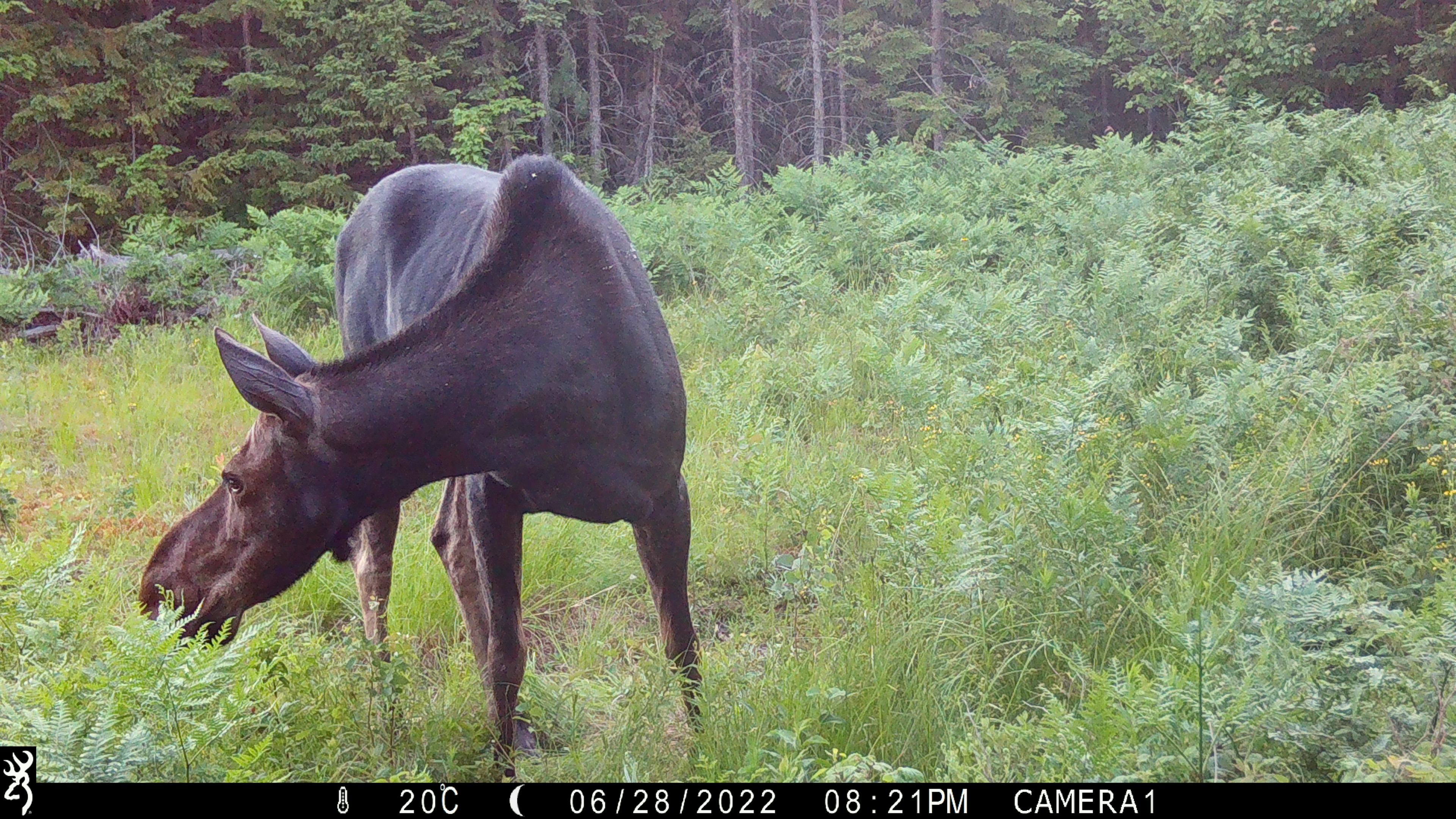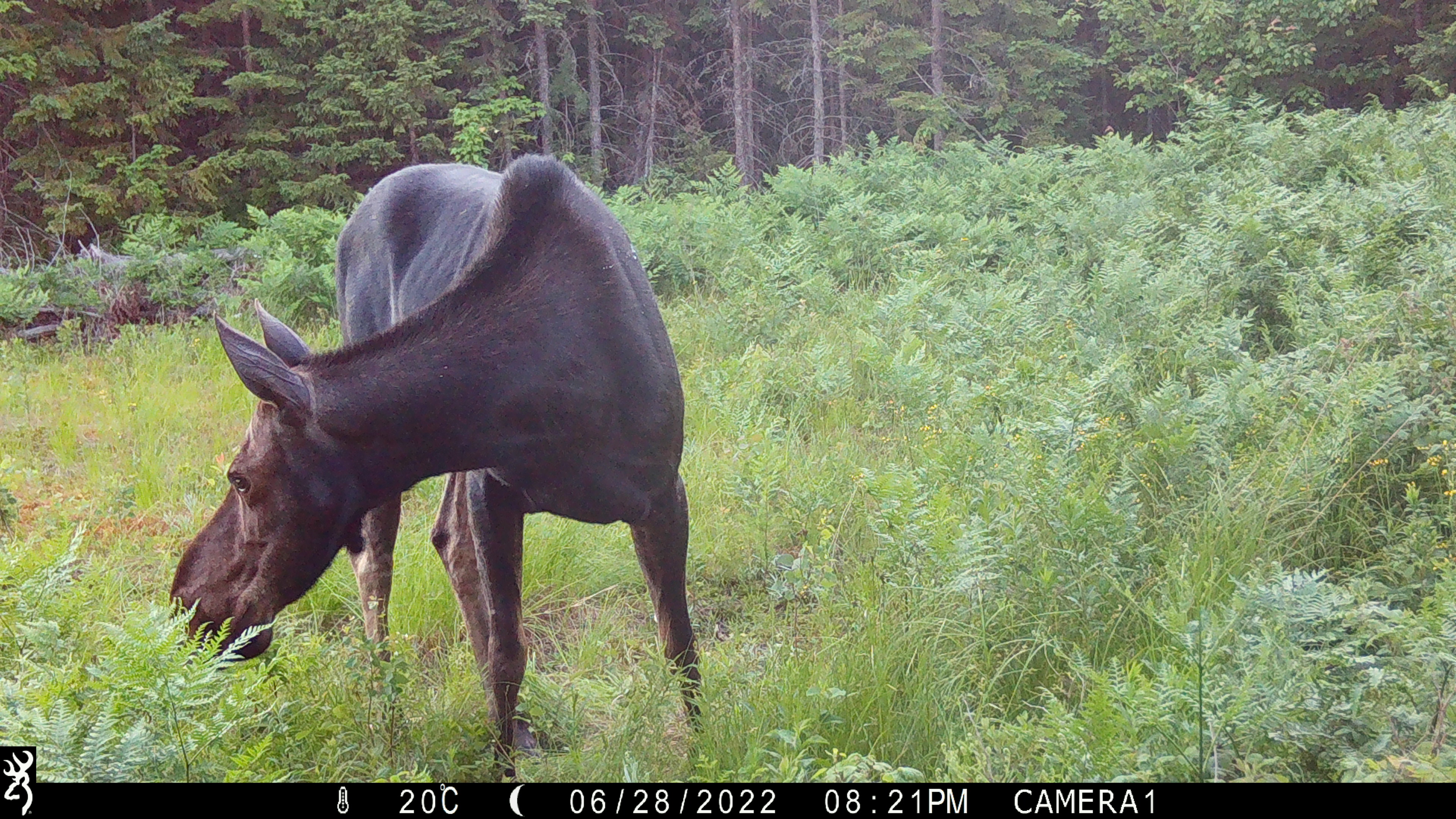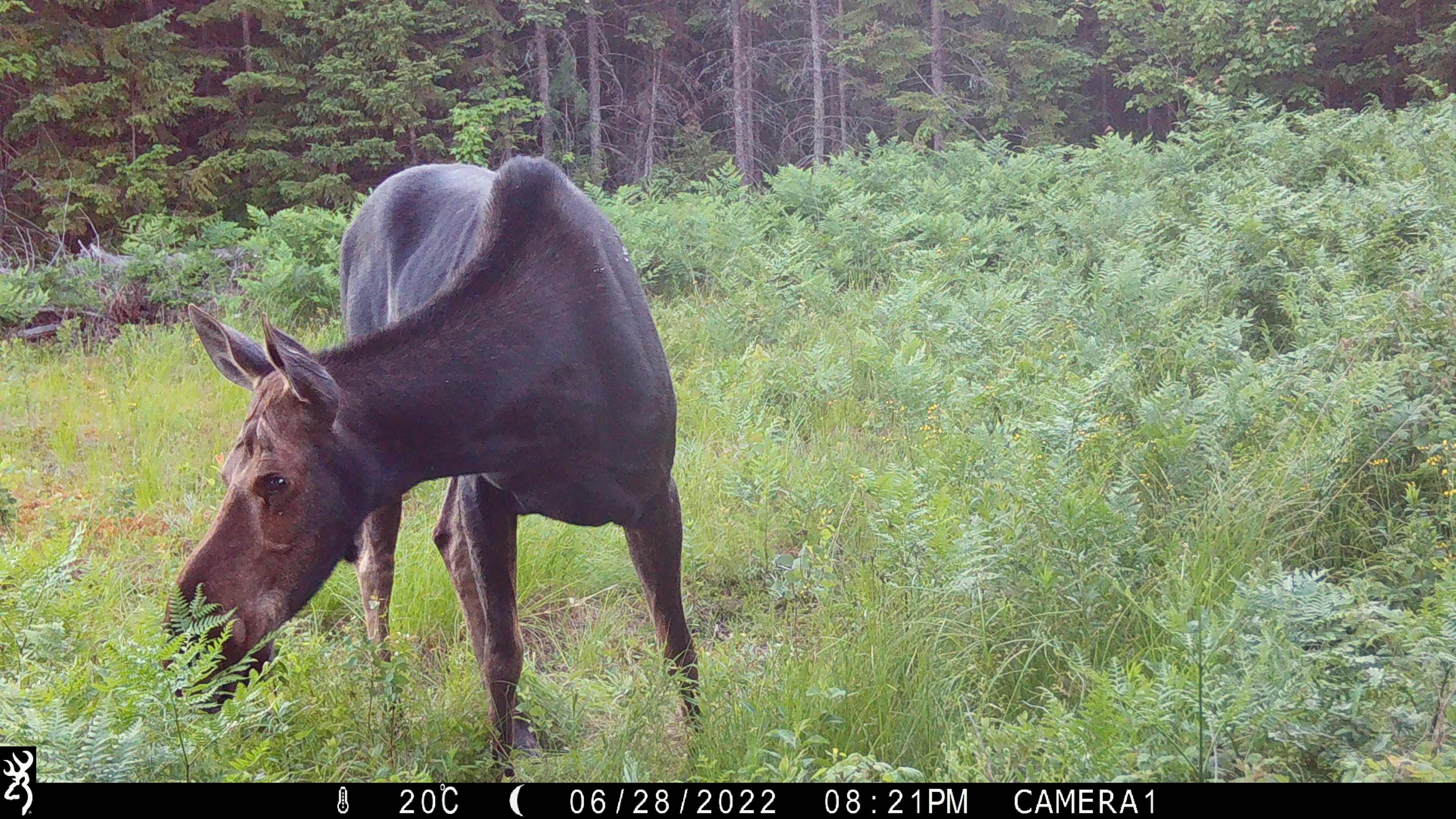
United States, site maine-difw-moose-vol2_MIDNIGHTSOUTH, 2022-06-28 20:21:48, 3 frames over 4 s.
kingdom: Animalia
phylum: Chordata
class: Mammalia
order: Artiodactyla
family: Cervidae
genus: Alces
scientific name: Alces alces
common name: moose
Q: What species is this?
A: Moose (Alces alces).